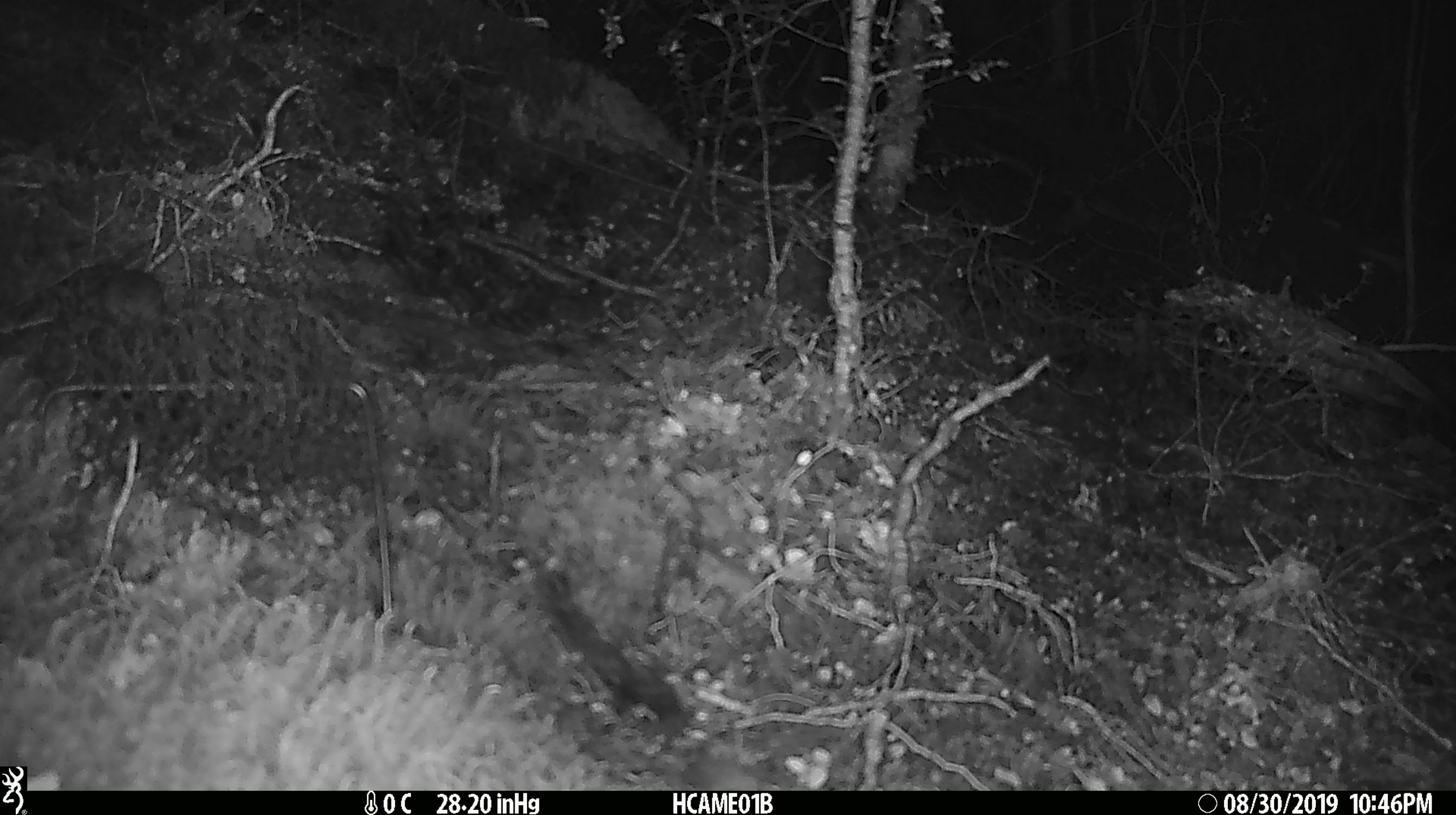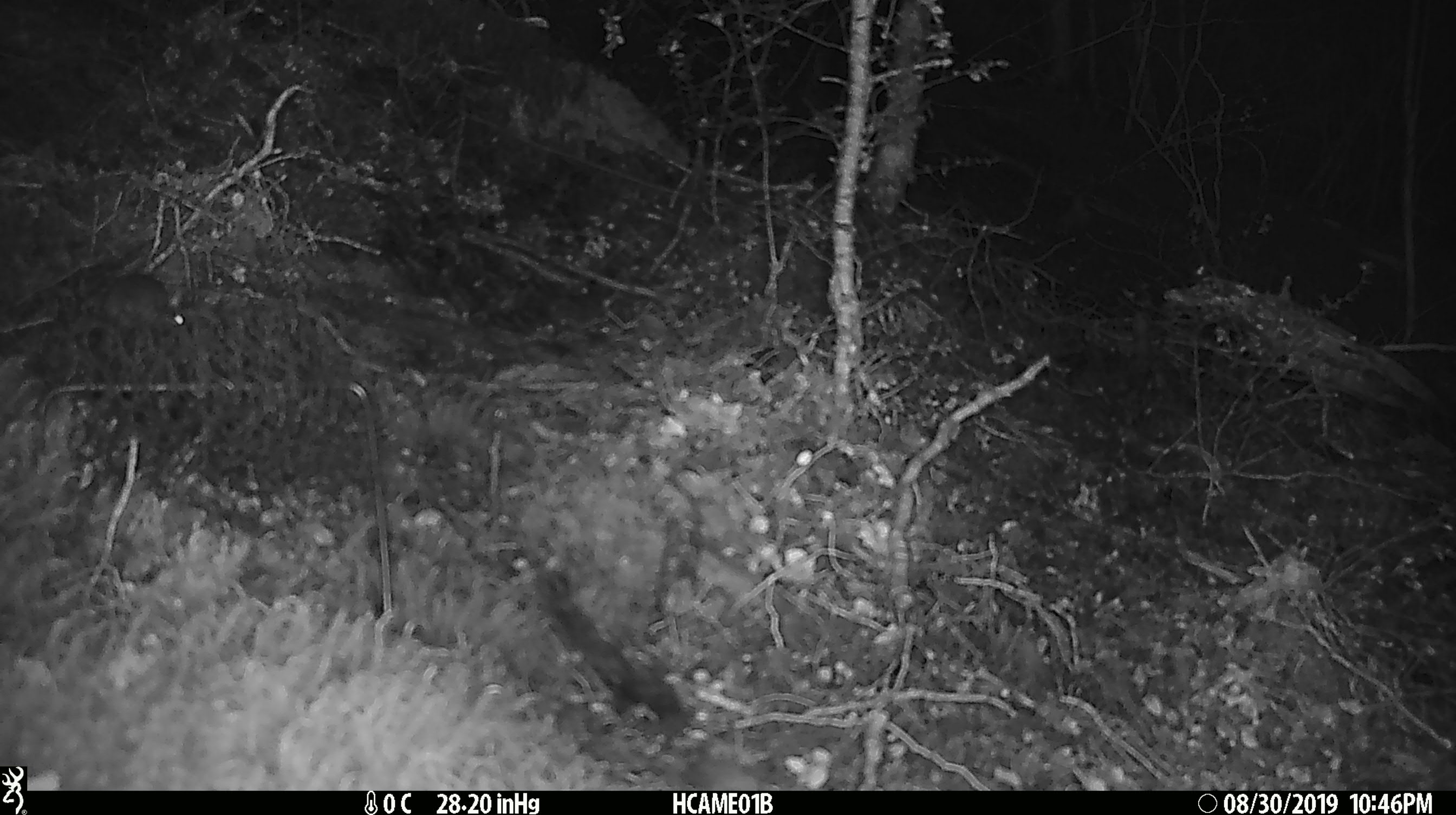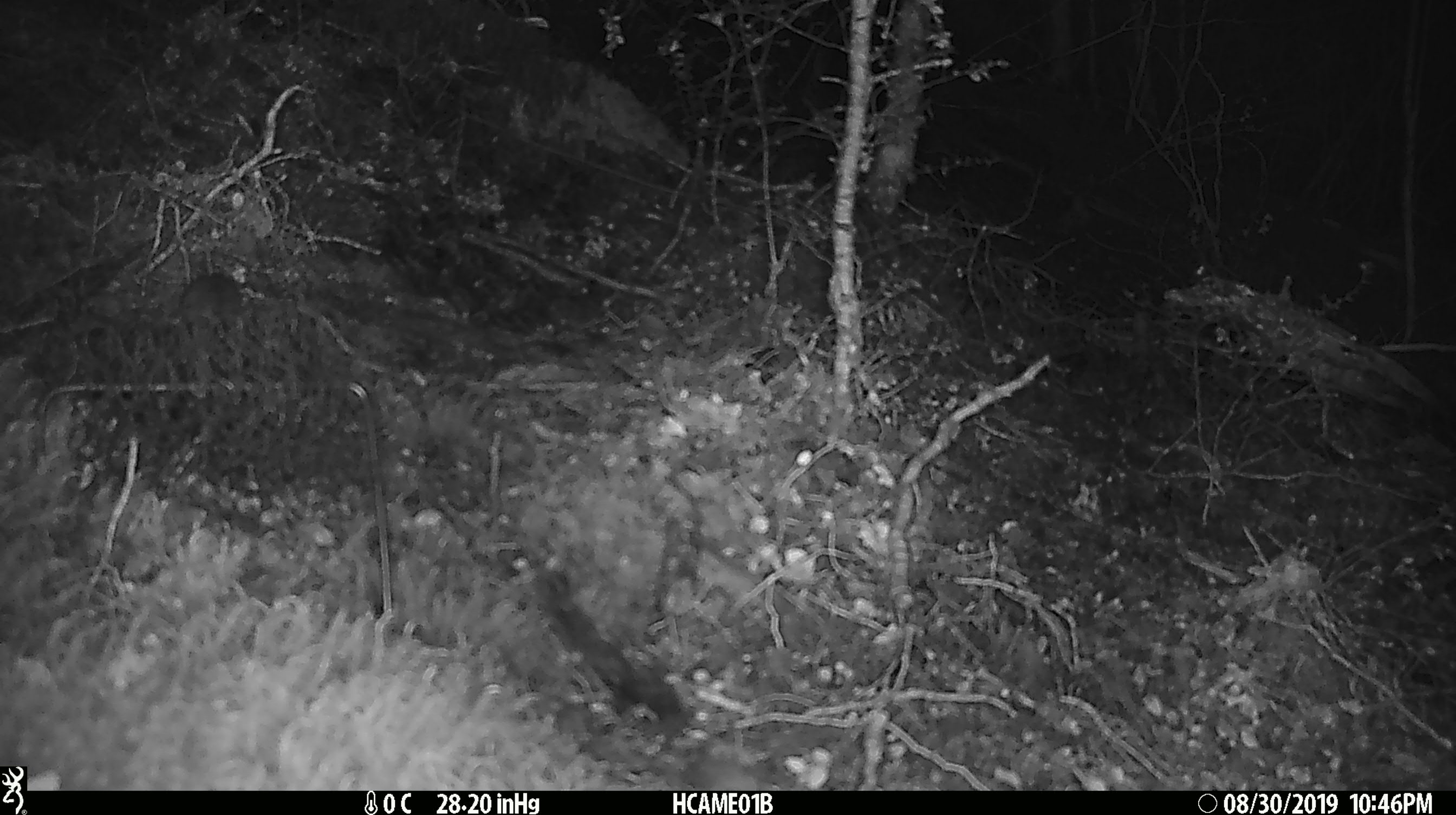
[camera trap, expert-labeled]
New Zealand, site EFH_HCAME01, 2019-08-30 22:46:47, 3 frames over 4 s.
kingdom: Animalia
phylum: Chordata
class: Mammalia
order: Rodentia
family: Muridae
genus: Mus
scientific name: Mus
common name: mouse